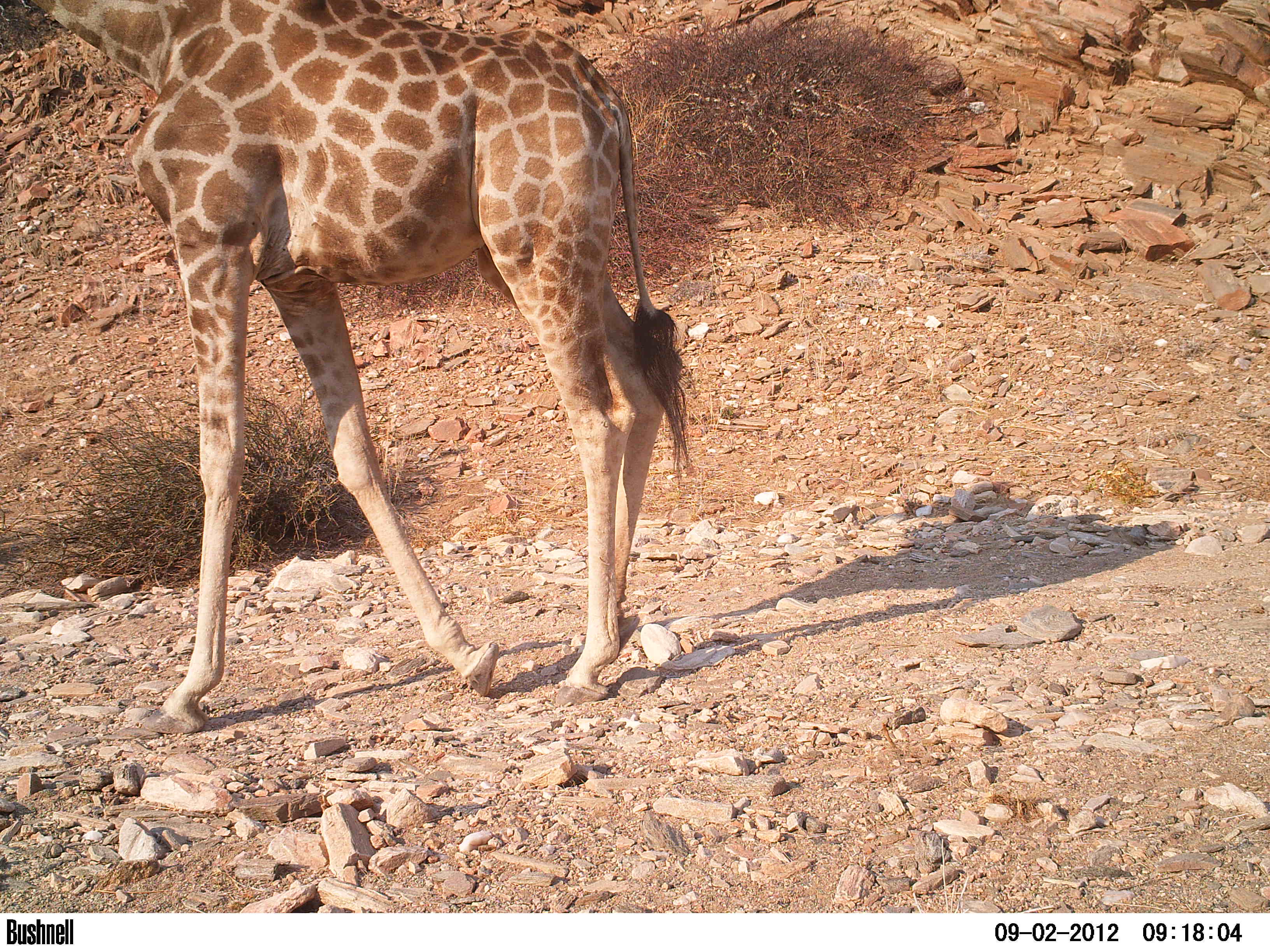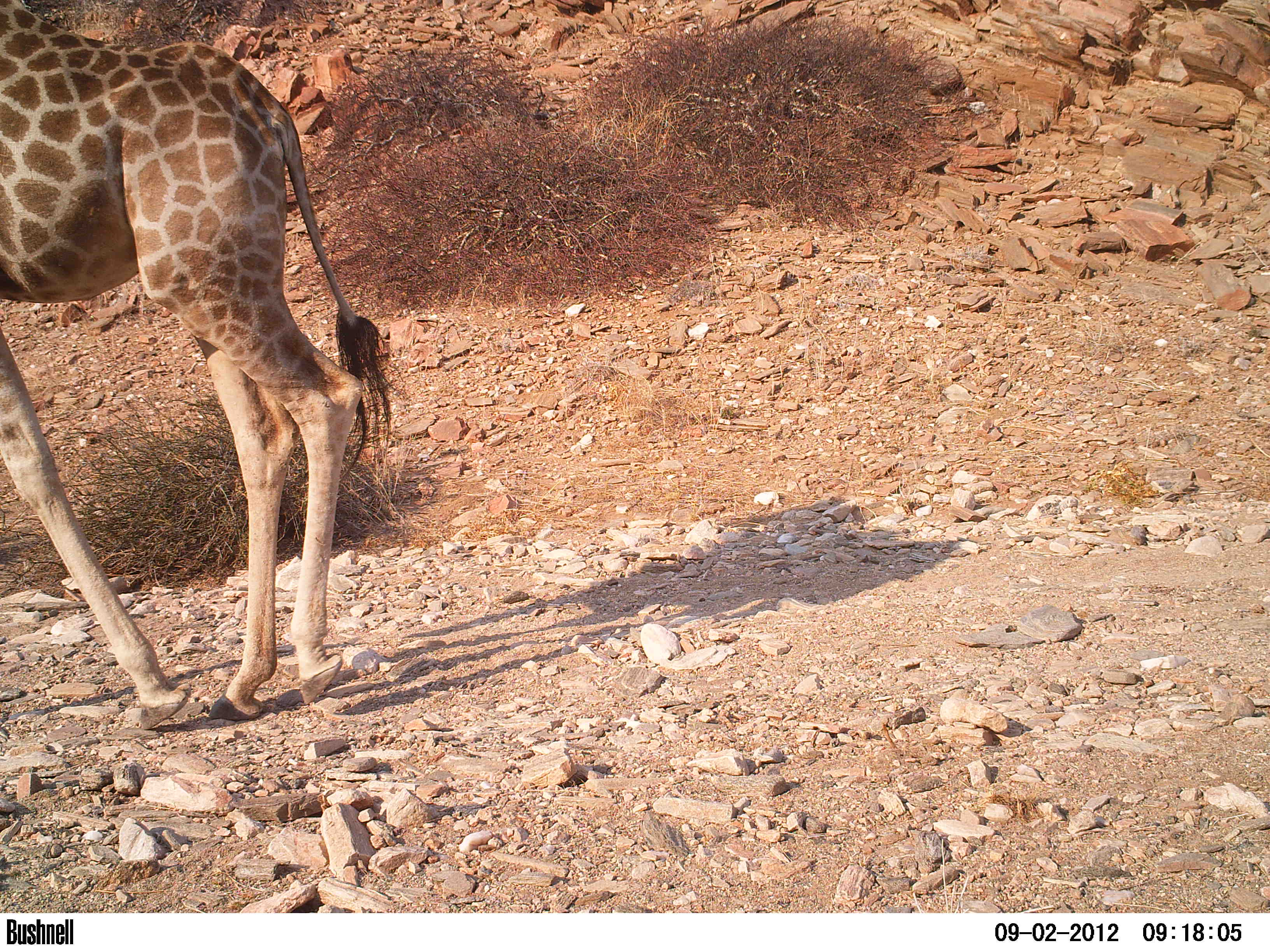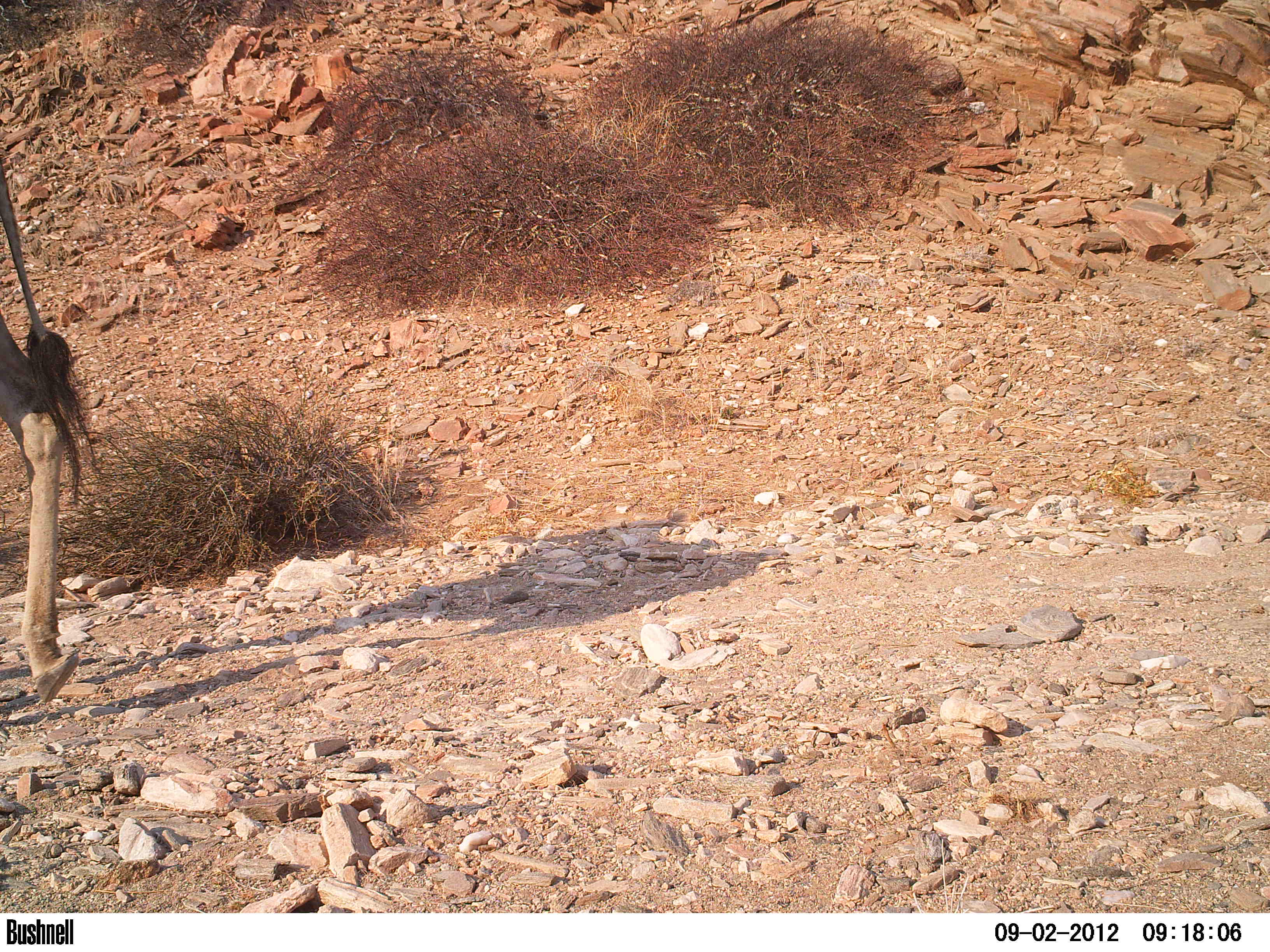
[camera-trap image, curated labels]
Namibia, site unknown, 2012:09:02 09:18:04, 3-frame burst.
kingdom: Animalia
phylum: Chordata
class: Mammalia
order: Artiodactyla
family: Giraffidae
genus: Giraffa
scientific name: Giraffa camelopardalis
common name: giraffe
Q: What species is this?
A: Giraffa camelopardalis (giraffe).